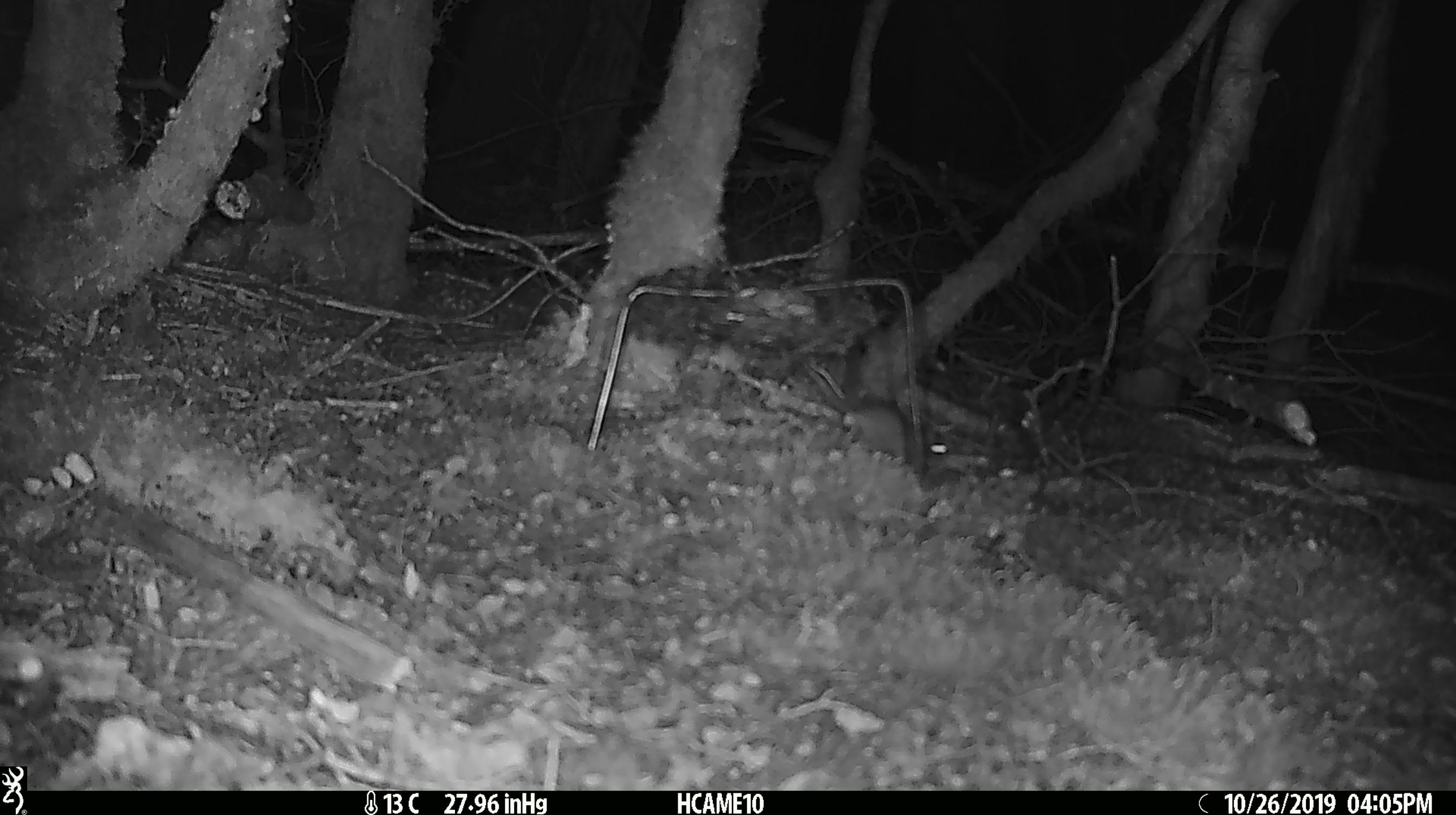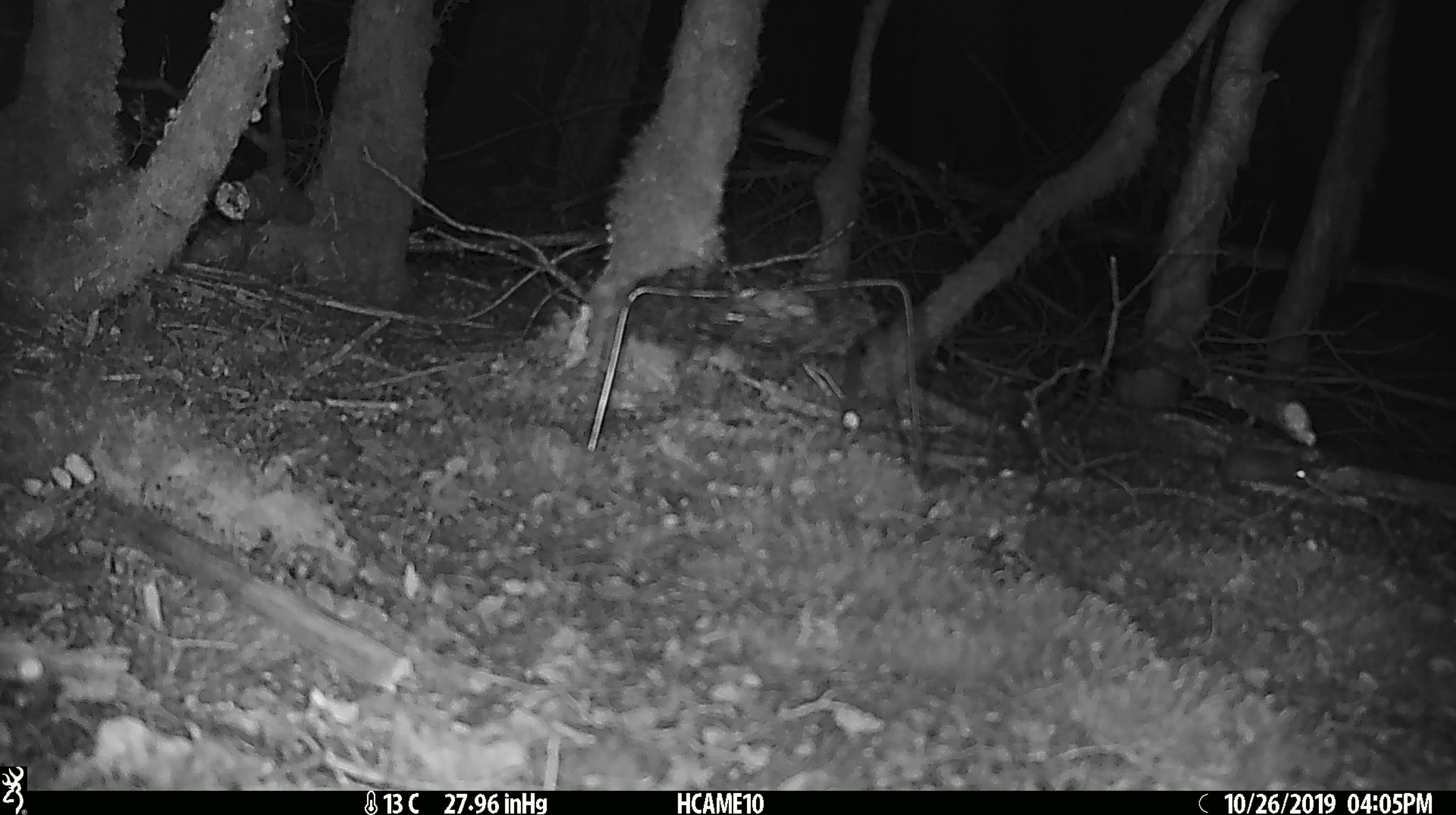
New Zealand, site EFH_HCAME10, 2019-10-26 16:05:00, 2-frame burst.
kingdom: Animalia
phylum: Chordata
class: Mammalia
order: Rodentia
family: Muridae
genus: Mus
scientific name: Mus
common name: mouse